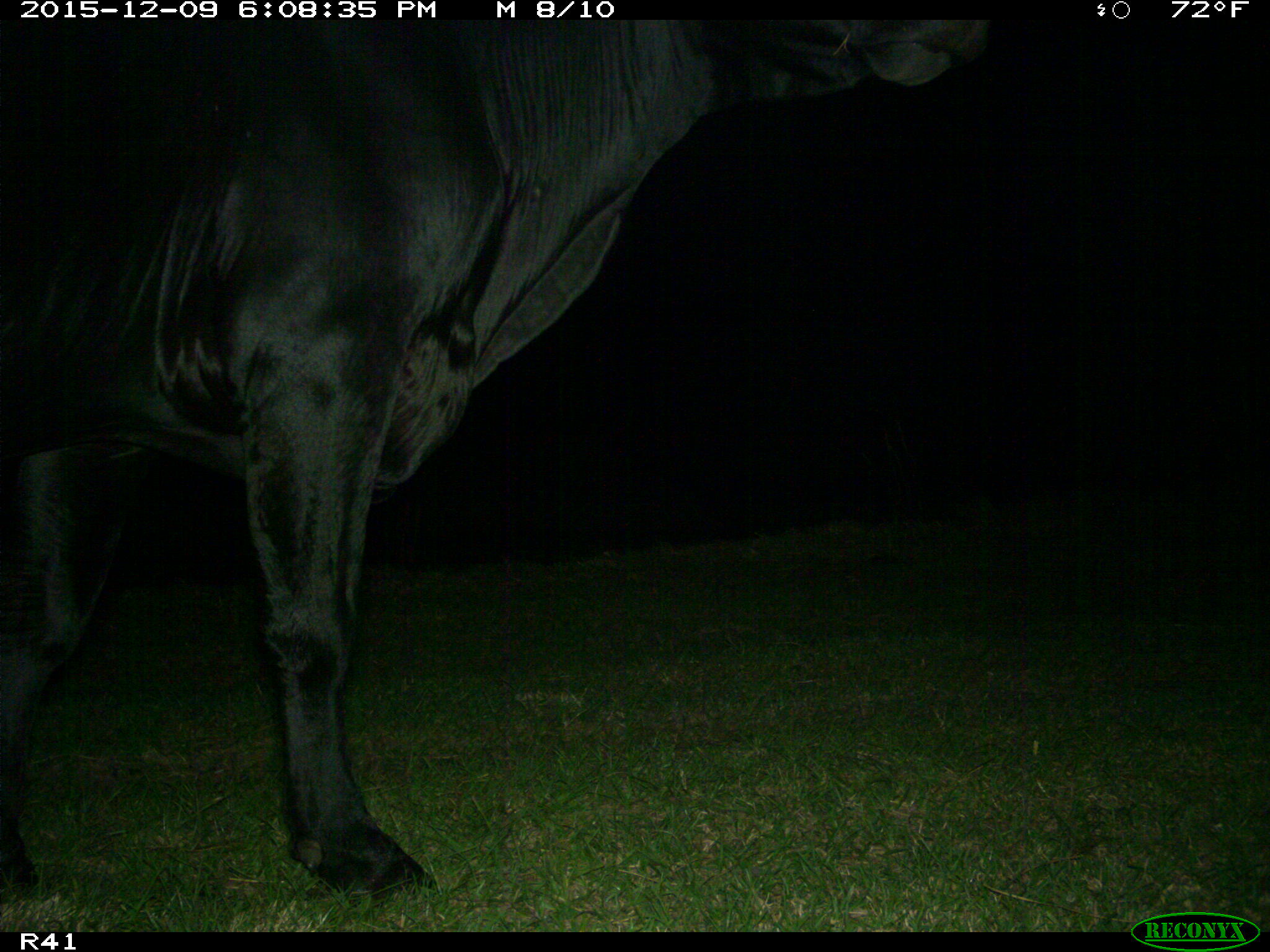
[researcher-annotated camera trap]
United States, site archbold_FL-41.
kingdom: Animalia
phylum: Chordata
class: Mammalia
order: Artiodactyla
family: Bovidae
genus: Bos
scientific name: Bos taurus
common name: domestic cow